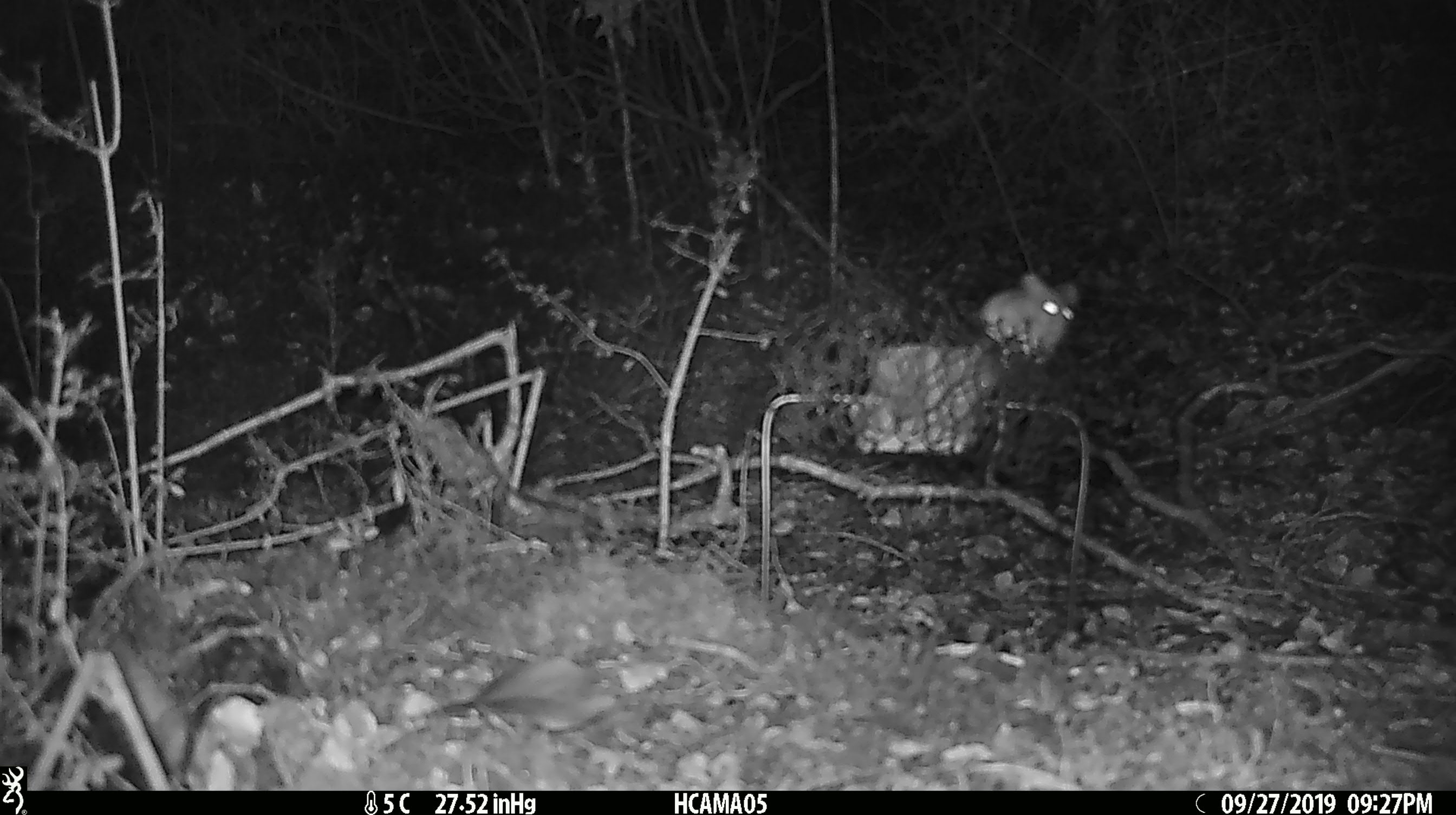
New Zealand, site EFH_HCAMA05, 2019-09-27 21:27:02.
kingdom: Animalia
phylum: Chordata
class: Mammalia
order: Rodentia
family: Muridae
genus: Mus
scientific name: Mus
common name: mouse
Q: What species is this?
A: Mouse (Mus).